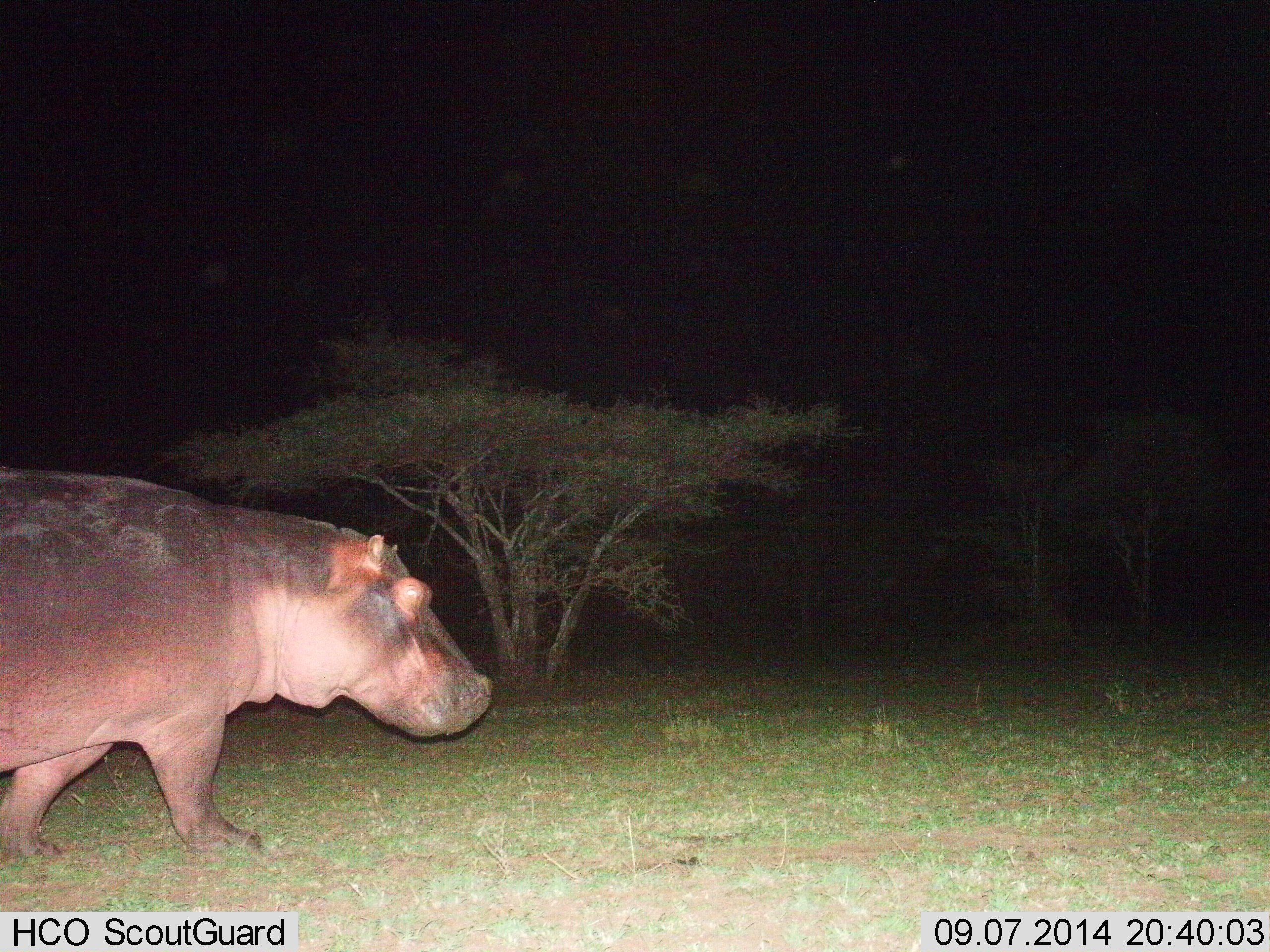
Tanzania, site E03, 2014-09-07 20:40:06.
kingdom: Animalia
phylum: Chordata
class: Mammalia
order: Artiodactyla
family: Hippopotamidae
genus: Hippopotamus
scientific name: Hippopotamus amphibius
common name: hippopotamus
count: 1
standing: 10%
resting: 0%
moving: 90%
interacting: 0%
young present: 0%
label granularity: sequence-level